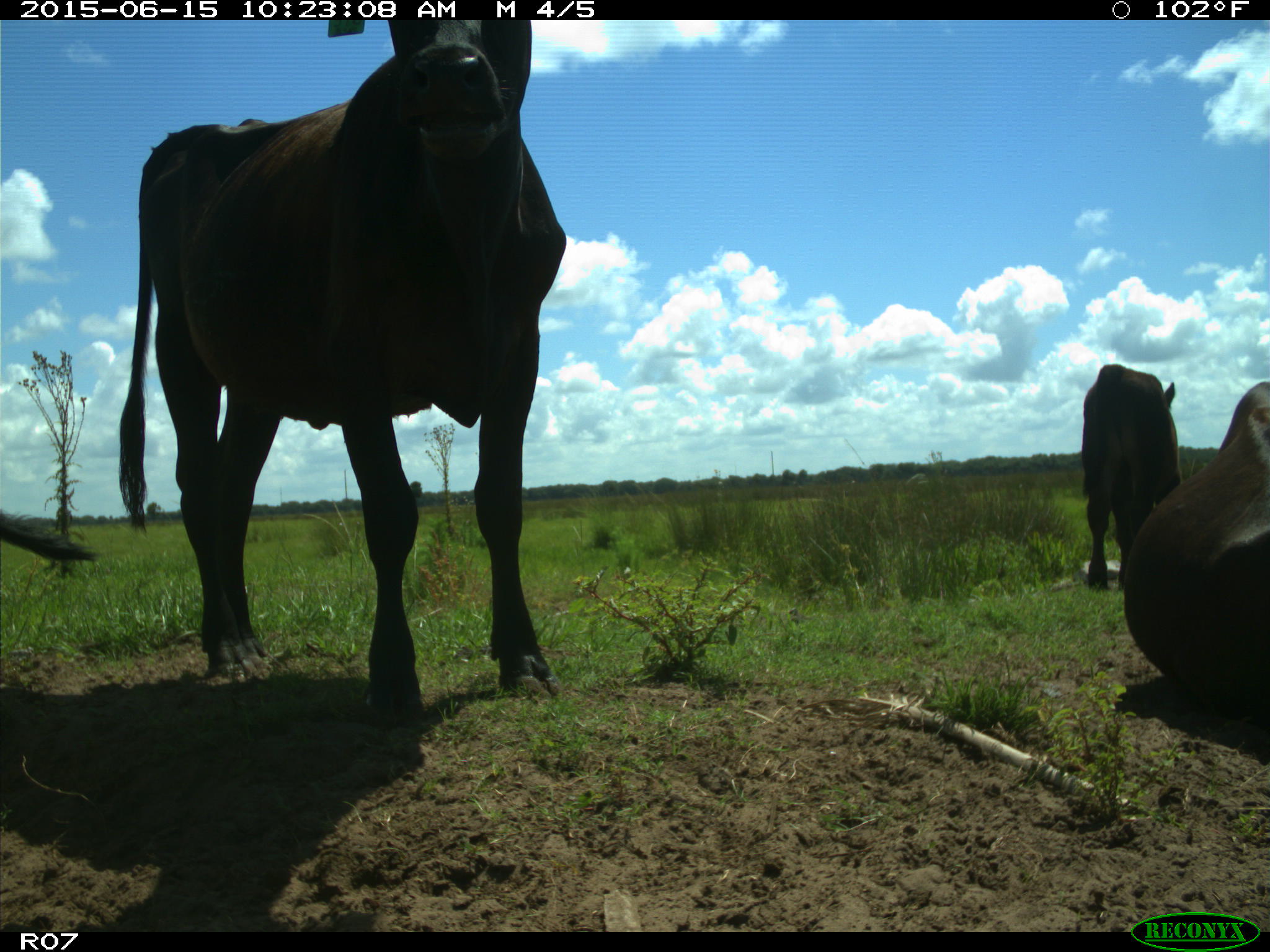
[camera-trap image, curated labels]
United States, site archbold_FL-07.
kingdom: Animalia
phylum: Chordata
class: Mammalia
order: Artiodactyla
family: Bovidae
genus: Bos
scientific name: Bos taurus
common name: domestic cow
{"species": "Bos taurus (domestic cow)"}